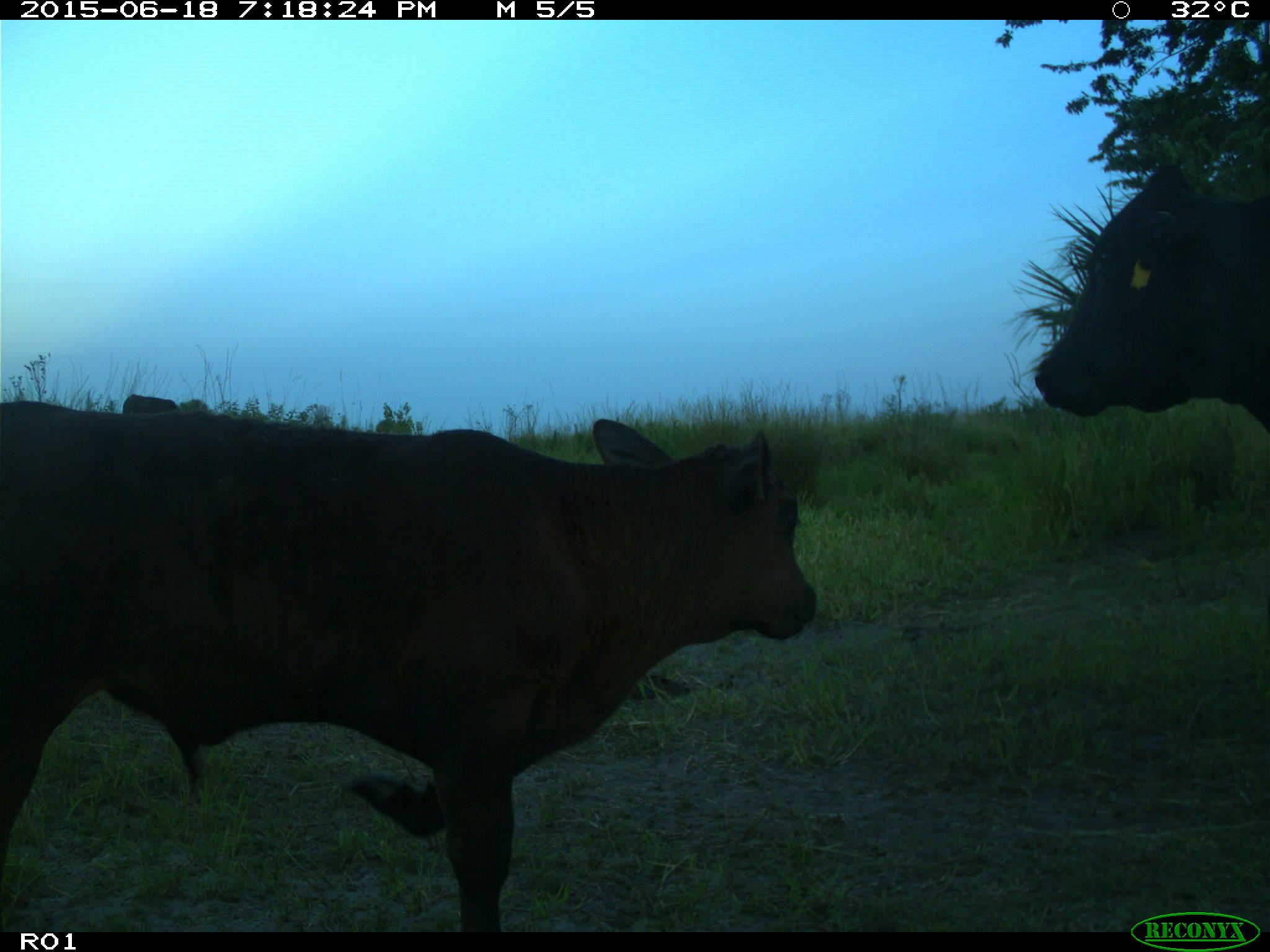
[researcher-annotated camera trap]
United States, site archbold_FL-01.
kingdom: Animalia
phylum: Chordata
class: Mammalia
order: Artiodactyla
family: Bovidae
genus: Bos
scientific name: Bos taurus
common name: domestic cow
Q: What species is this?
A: Bos taurus (domestic cow).